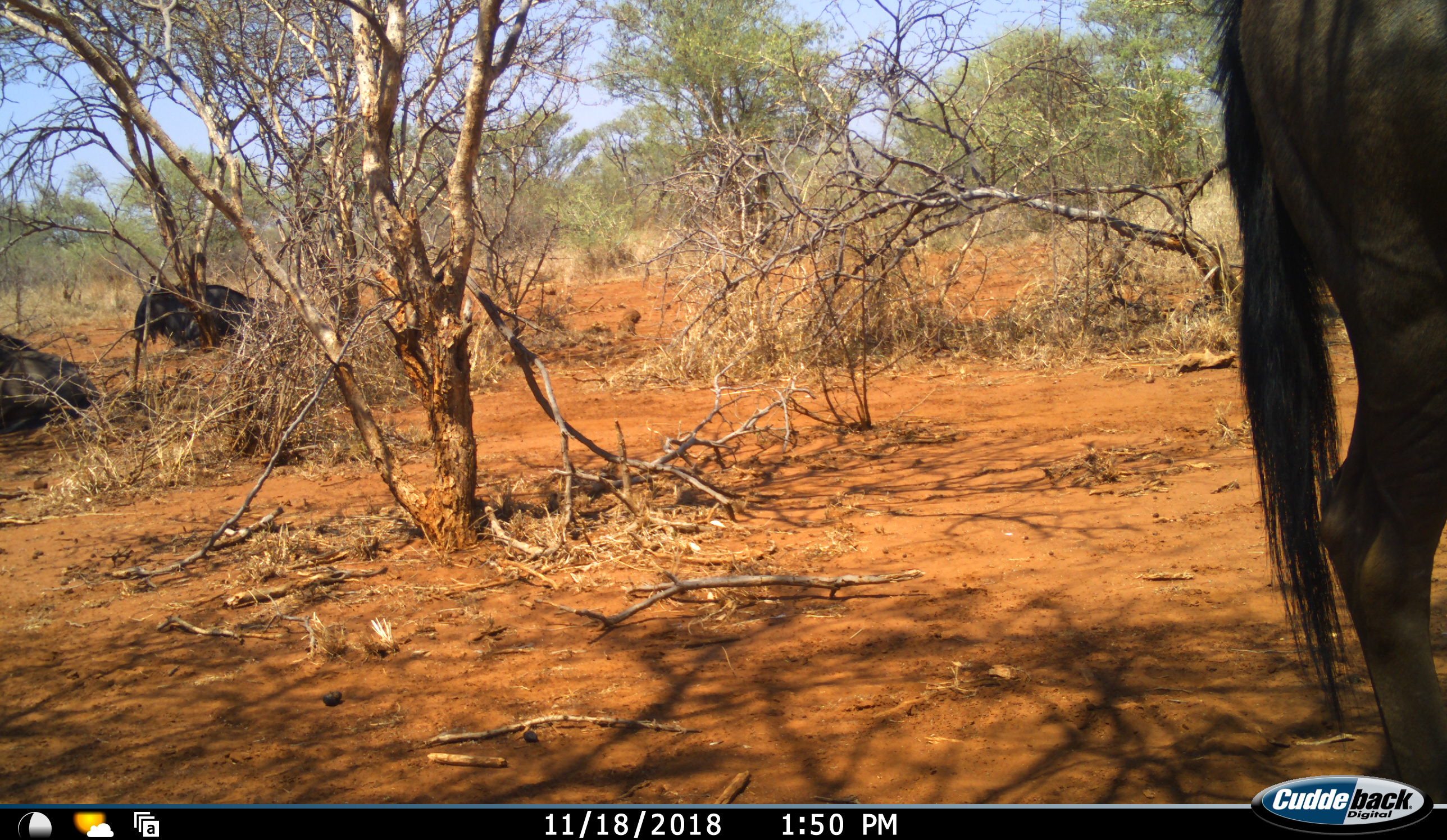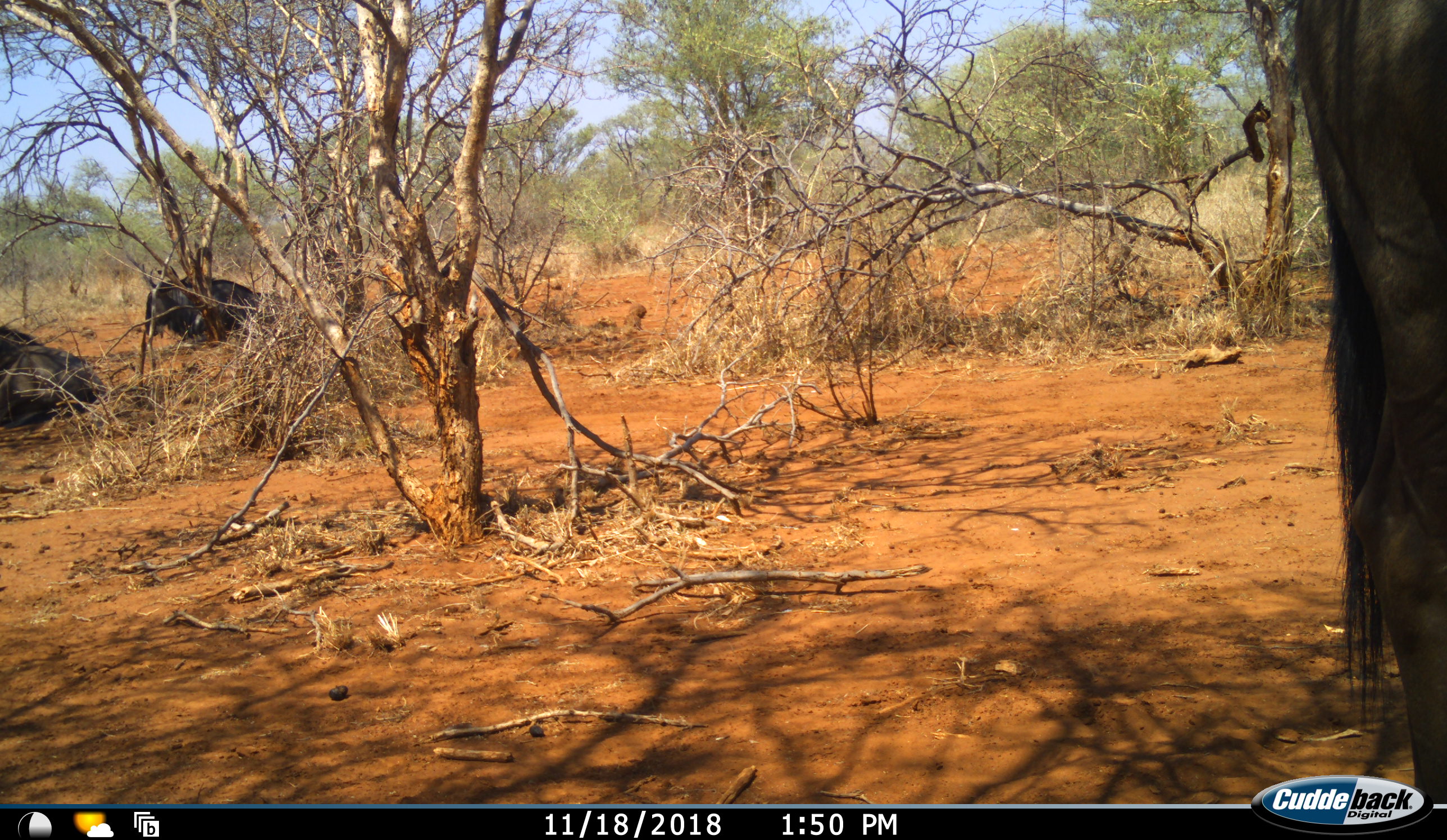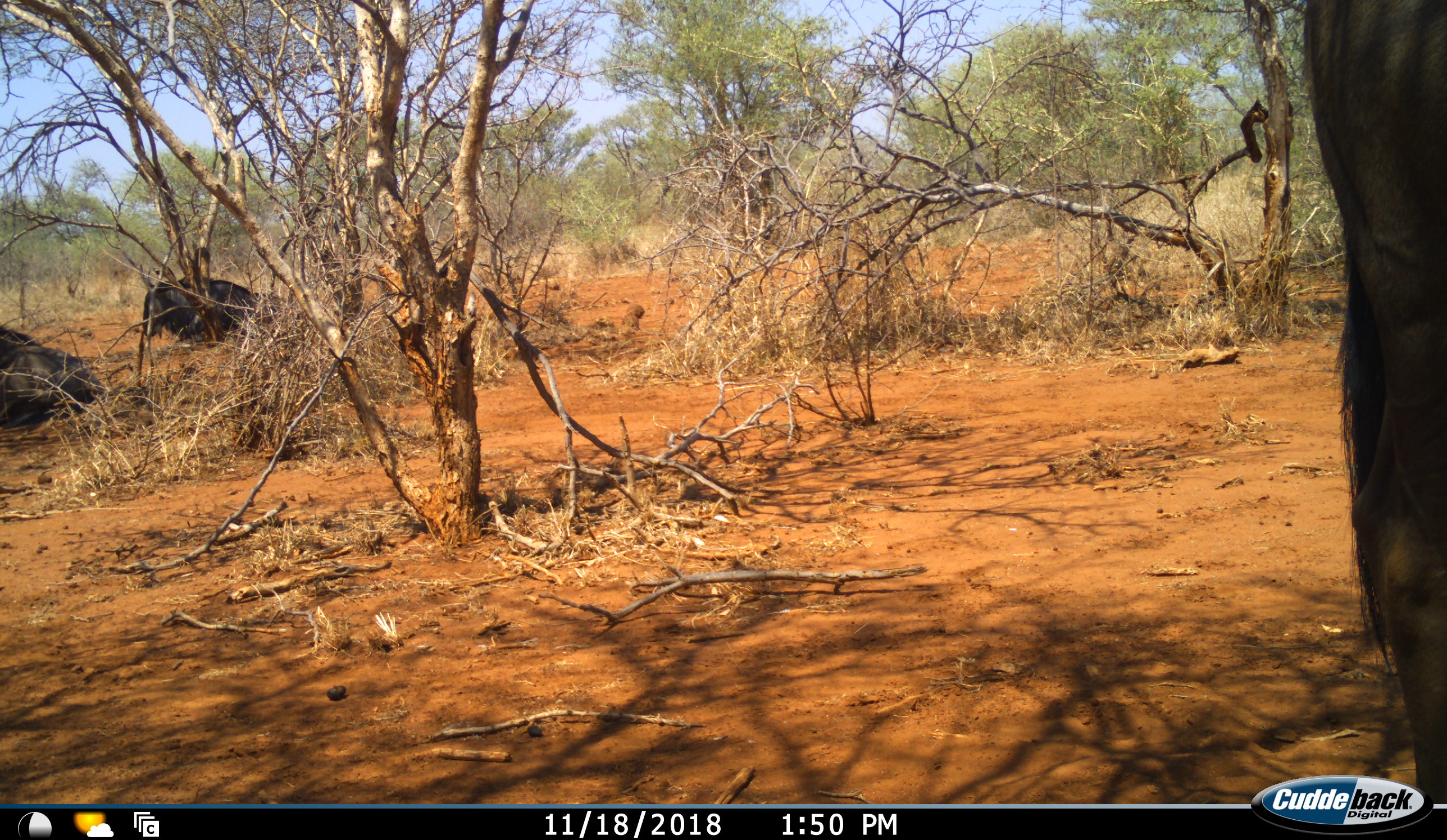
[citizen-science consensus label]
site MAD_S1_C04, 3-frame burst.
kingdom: Animalia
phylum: Chordata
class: Mammalia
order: Artiodactyla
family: Bovidae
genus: Connochaetes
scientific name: Connochaetes taurinus taurinus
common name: blue wildebeest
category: wildebeestblue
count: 2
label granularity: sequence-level